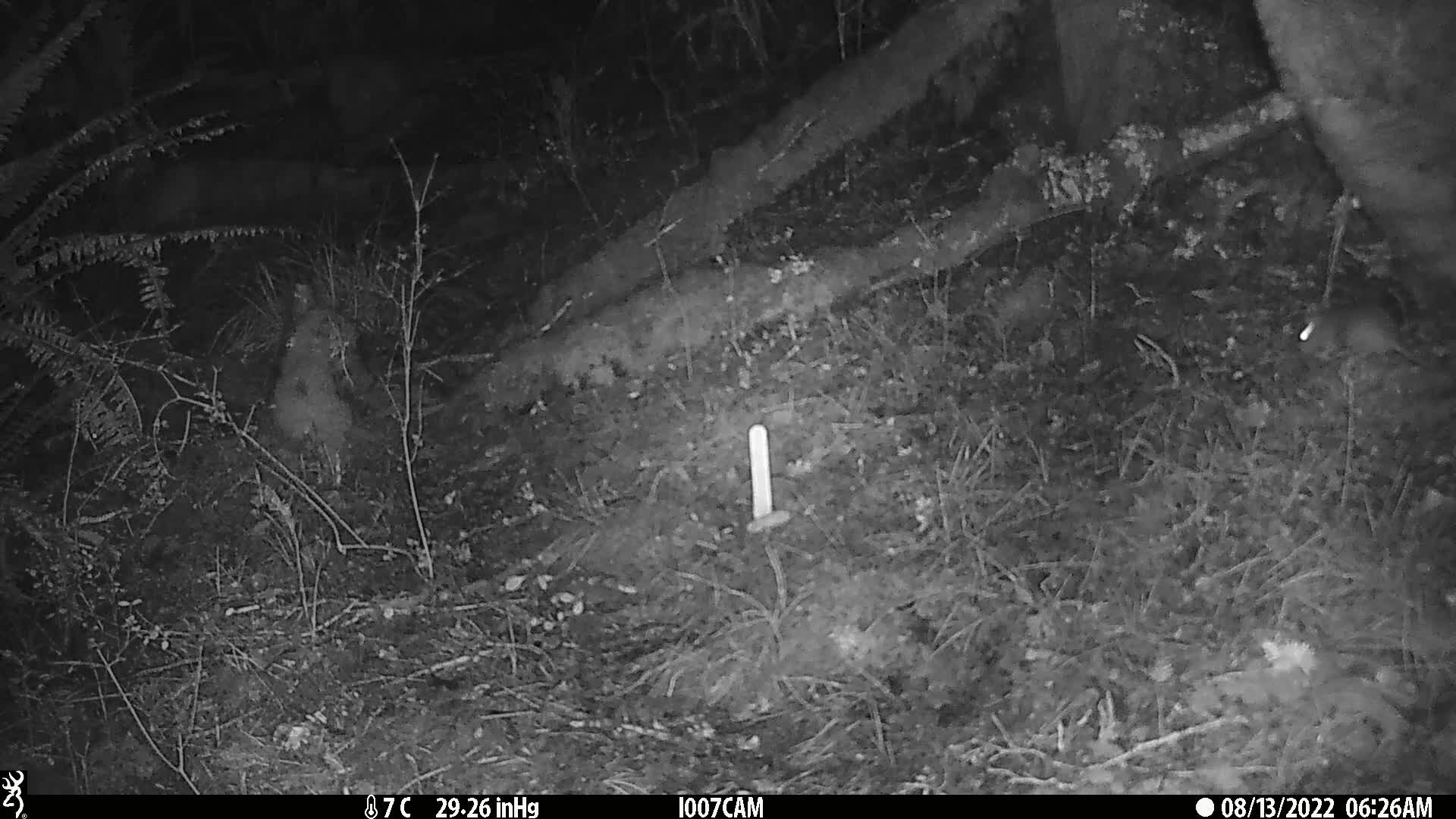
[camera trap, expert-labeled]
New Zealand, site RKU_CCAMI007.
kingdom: Animalia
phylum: Chordata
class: Mammalia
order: Rodentia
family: Muridae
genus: Rattus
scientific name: Rattus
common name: rat